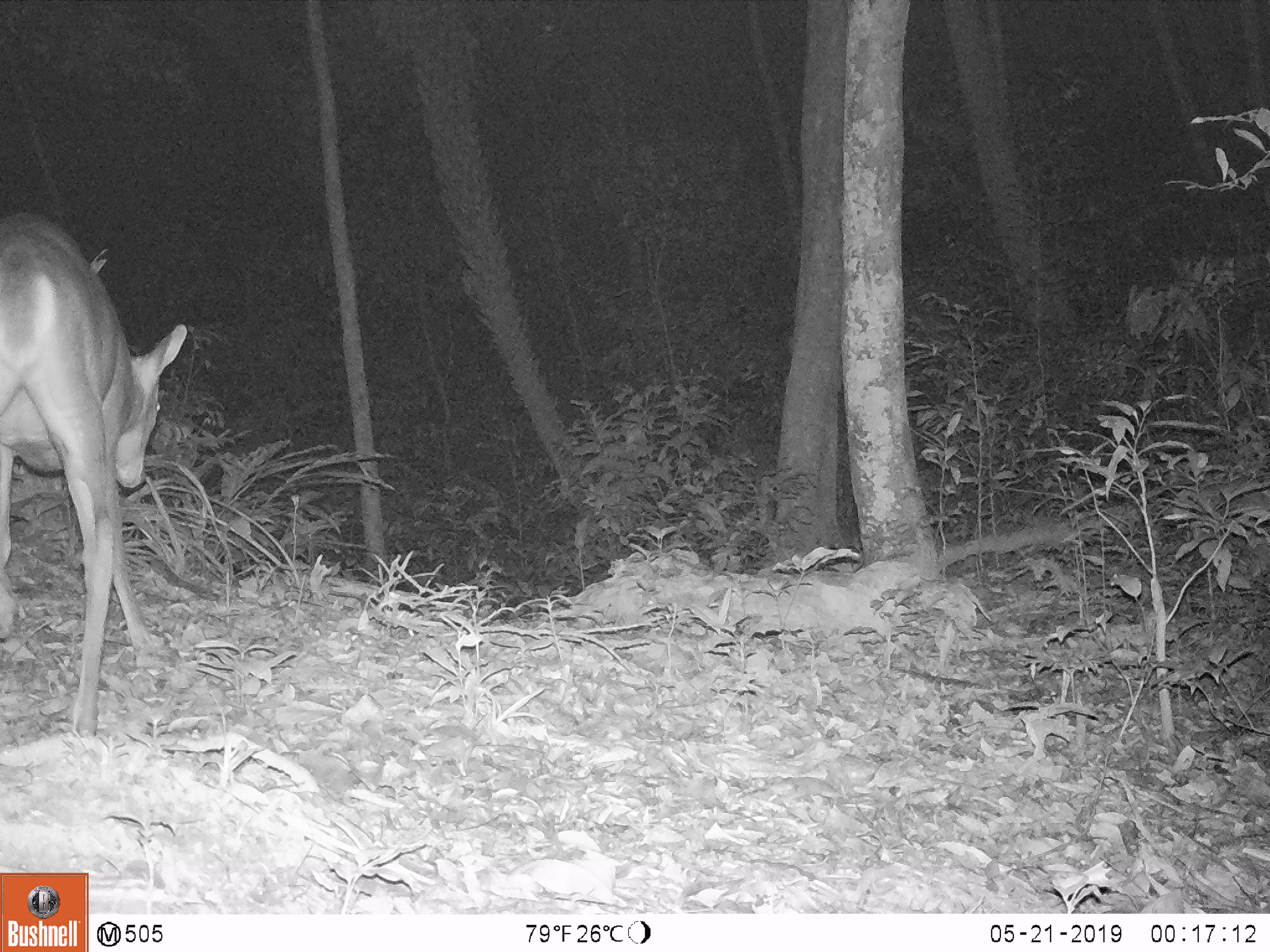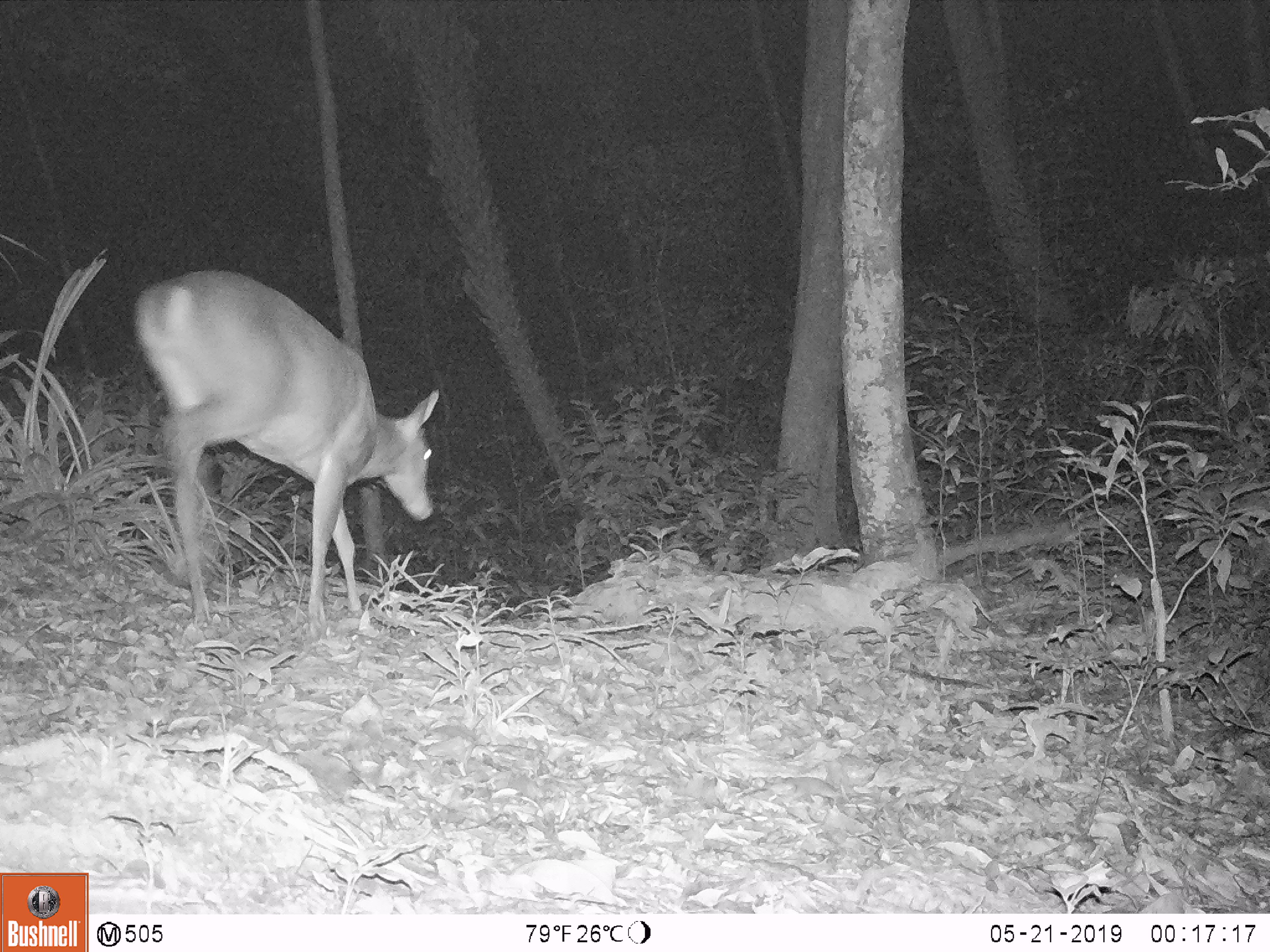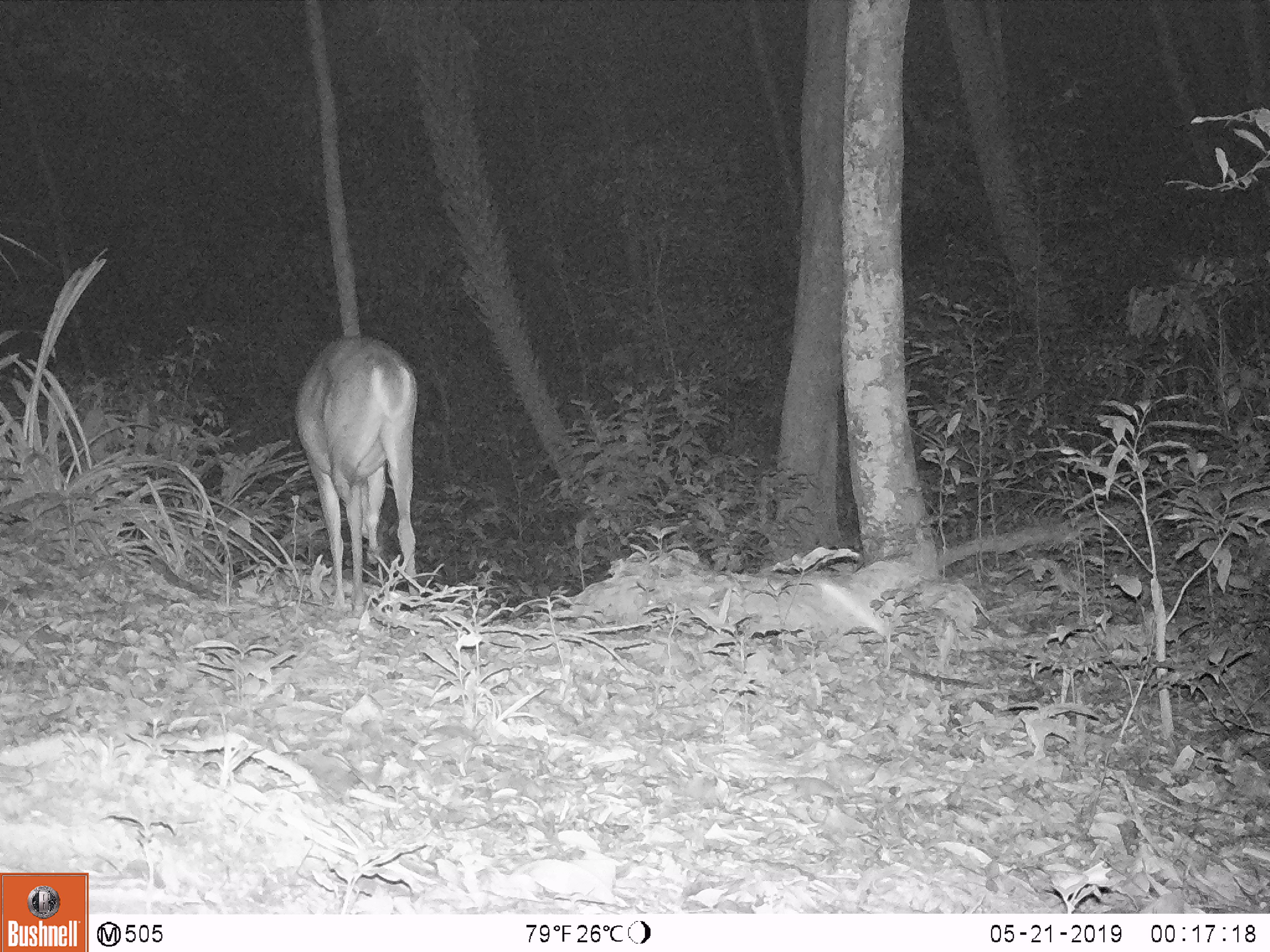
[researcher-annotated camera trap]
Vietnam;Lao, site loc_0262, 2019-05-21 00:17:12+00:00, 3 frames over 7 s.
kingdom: Animalia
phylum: Chordata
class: Mammalia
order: Artiodactyla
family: Cervidae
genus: Muntiacus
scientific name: Muntiacus vuquangensis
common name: large-antlered muntjac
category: large antlered muntjac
Large antlered muntjac (large-antlered muntjac) (Muntiacus vuquangensis). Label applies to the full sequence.